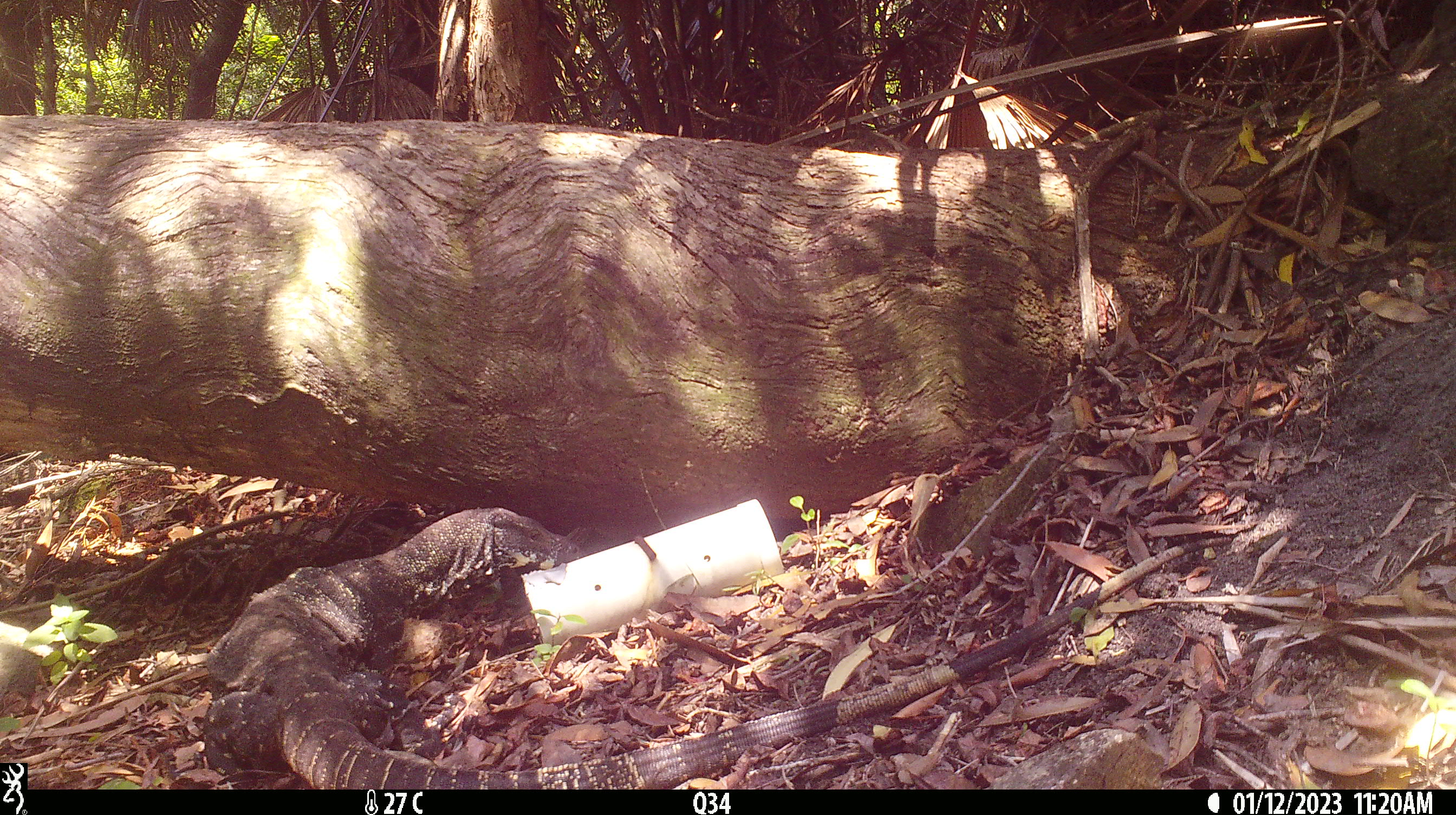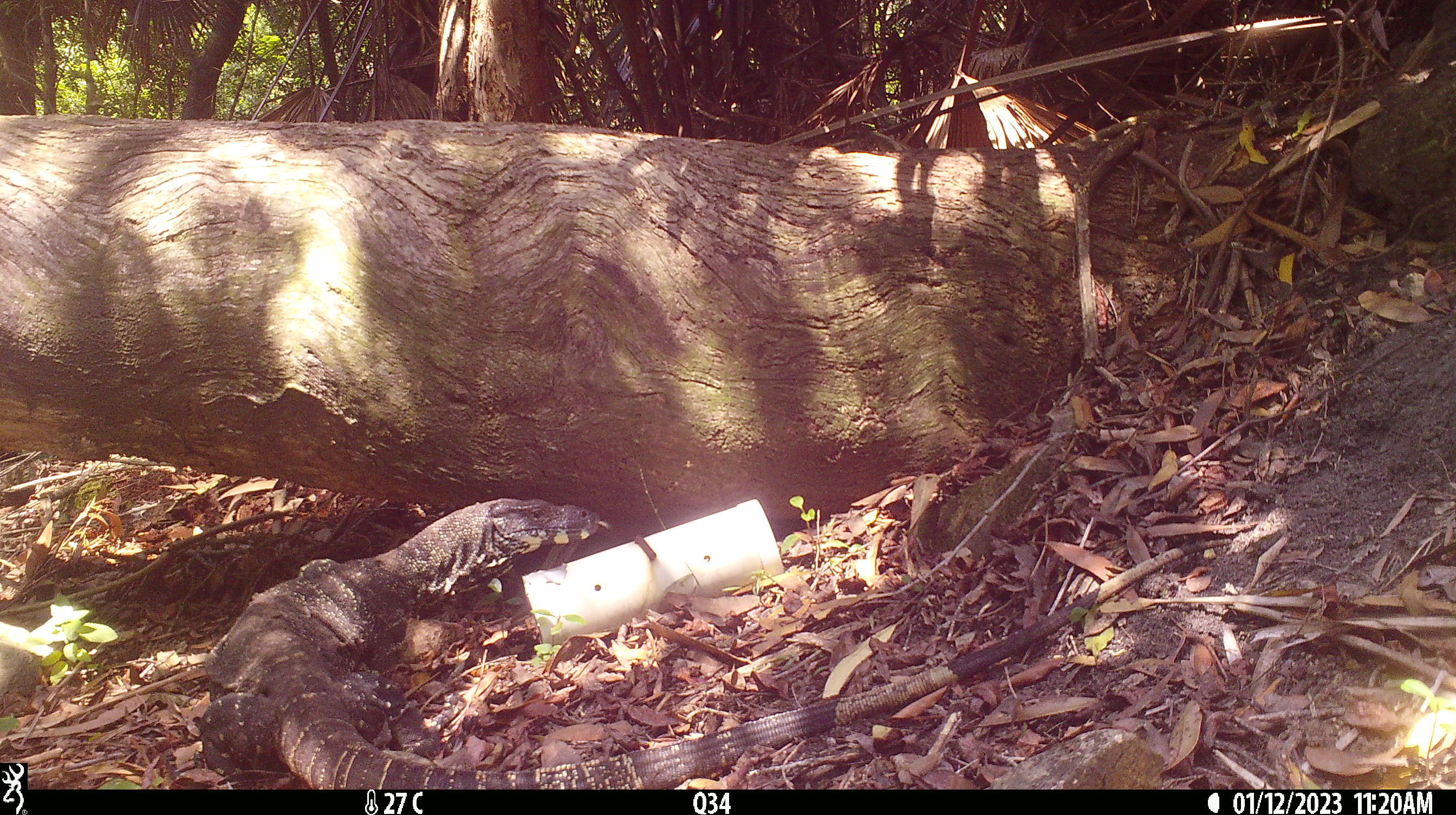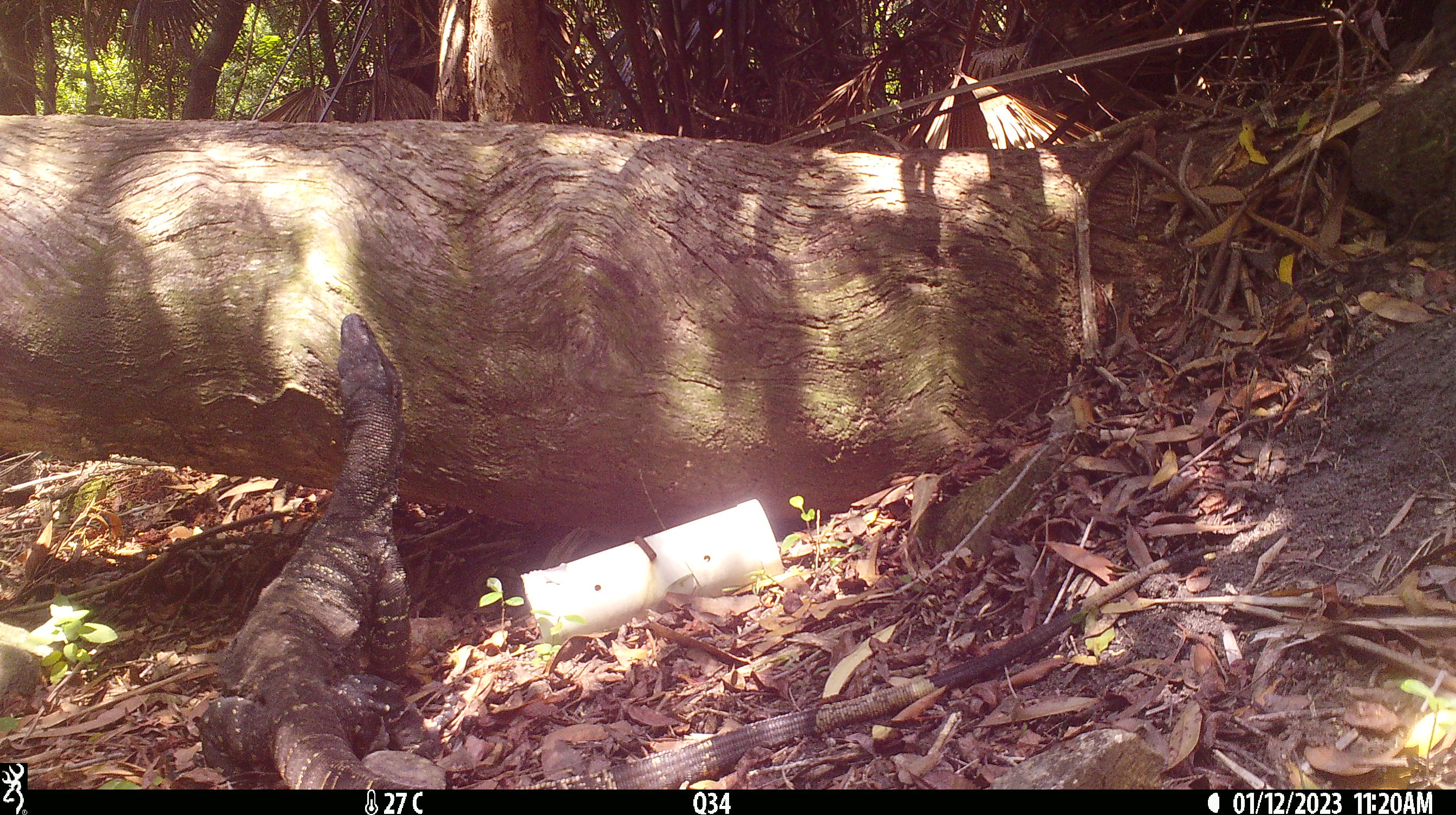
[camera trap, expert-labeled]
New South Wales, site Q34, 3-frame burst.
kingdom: Animalia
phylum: Chordata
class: Reptilia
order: Squamata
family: Varanidae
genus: Varanus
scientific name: Varanus varius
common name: lace monitor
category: goanna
Goanna (lace monitor) (Varanus varius).